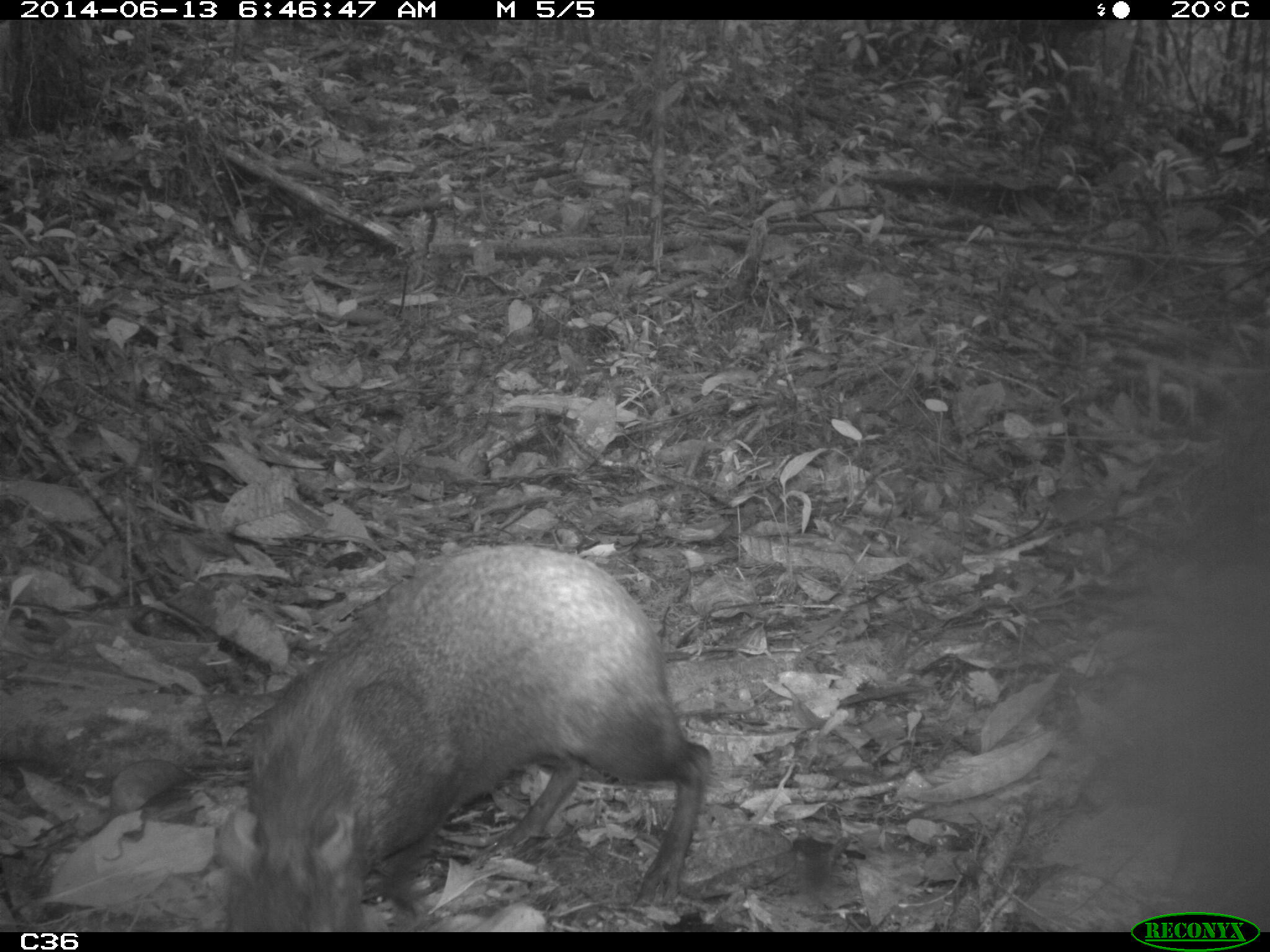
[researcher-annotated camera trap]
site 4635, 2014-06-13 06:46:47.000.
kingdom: Animalia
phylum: Chordata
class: Mammalia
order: Rodentia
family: Dasyproctidae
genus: Dasyprocta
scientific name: Dasyprocta leporina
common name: red-rumped agouti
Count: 1.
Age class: adult.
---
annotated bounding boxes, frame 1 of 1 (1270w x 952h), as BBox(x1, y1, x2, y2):
dasyprocta leporina: BBox(207, 540, 713, 932)